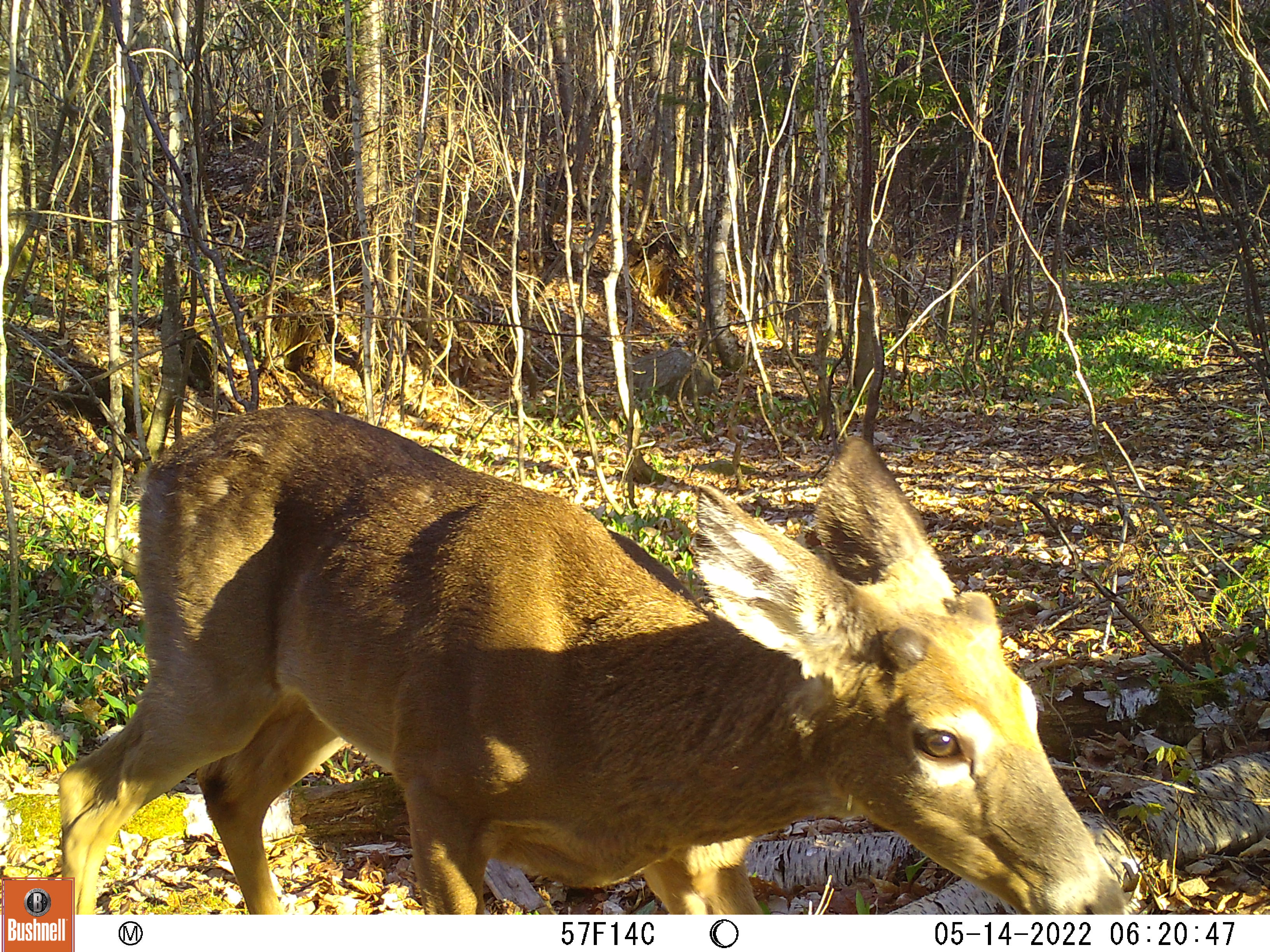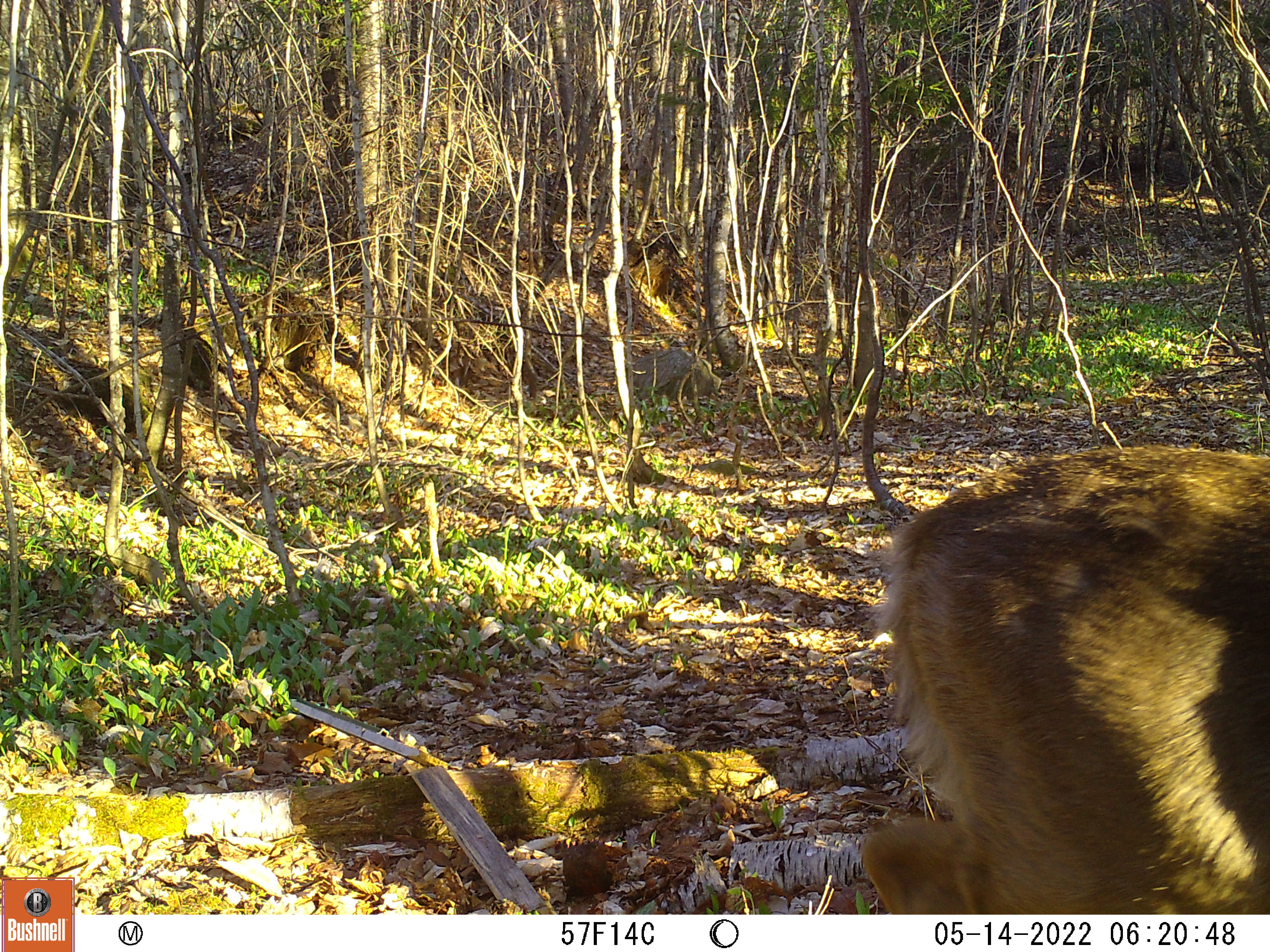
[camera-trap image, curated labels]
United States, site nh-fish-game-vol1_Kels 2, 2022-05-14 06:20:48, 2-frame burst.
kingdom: Animalia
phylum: Chordata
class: Mammalia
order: Artiodactyla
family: Cervidae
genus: Odocoileus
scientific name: Odocoileus virginianus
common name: white-tailed deer